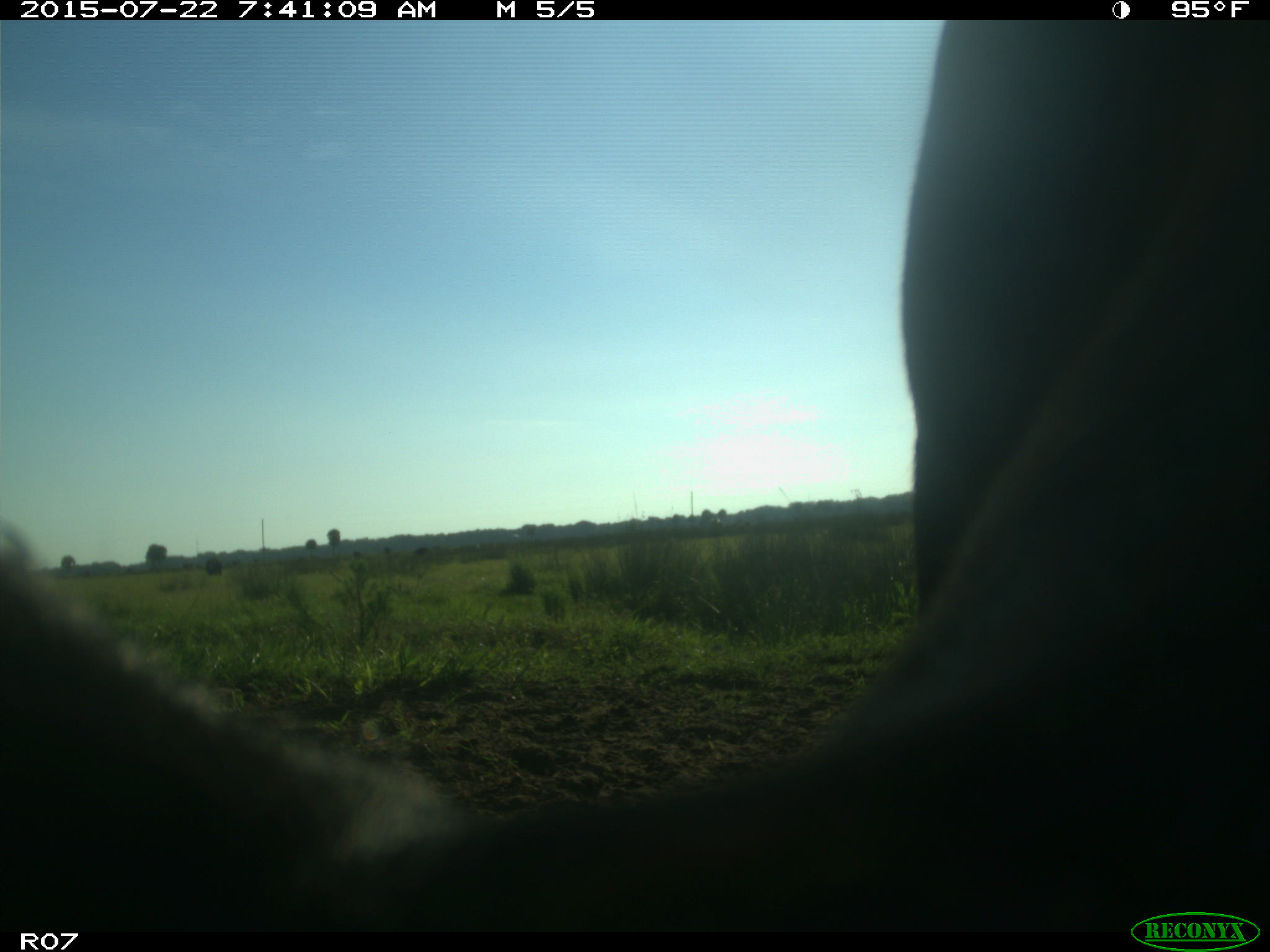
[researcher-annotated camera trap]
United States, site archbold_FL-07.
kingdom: Animalia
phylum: Chordata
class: Mammalia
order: Artiodactyla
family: Suidae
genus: Sus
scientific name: Sus scrofa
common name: wild boar